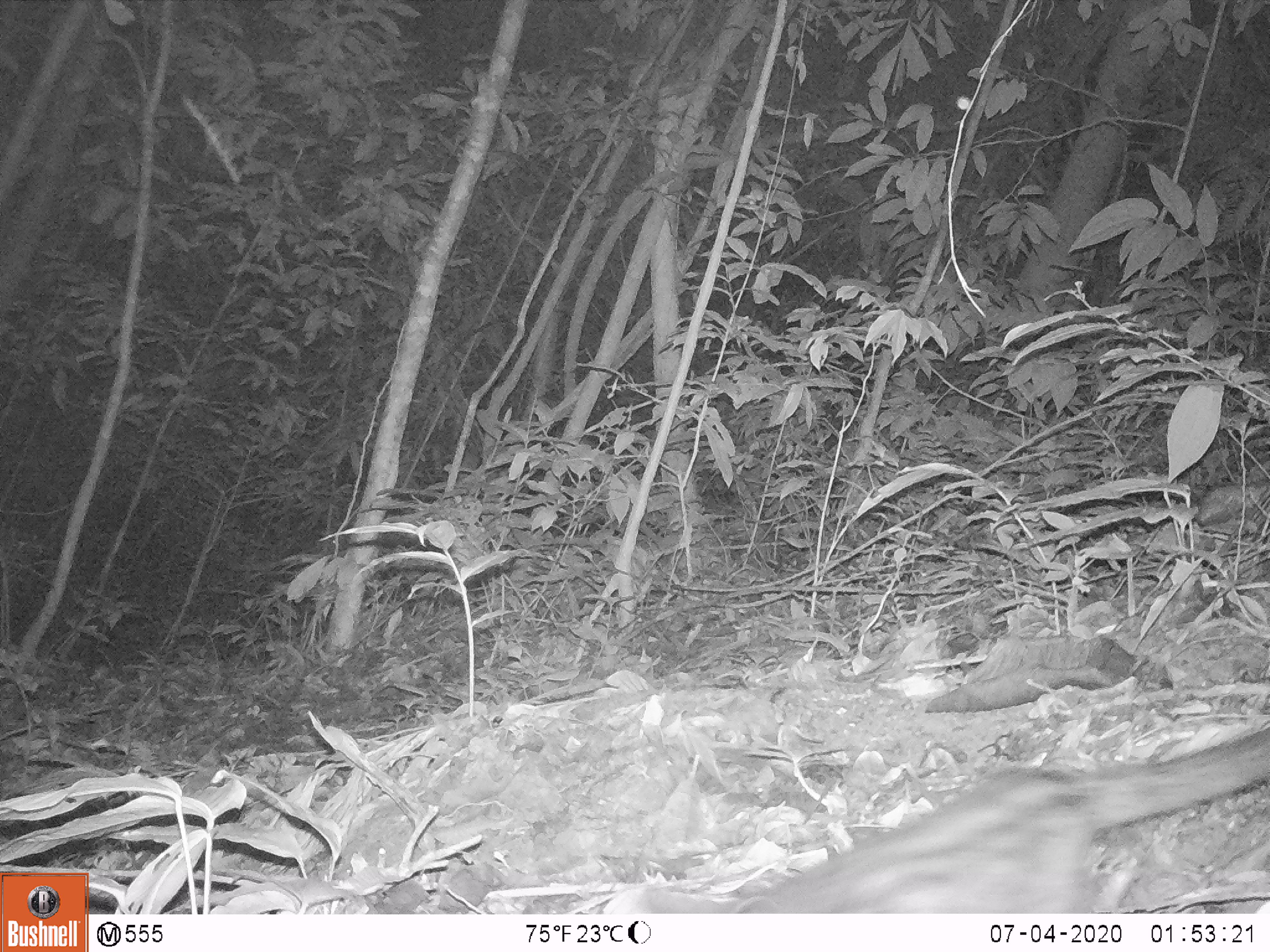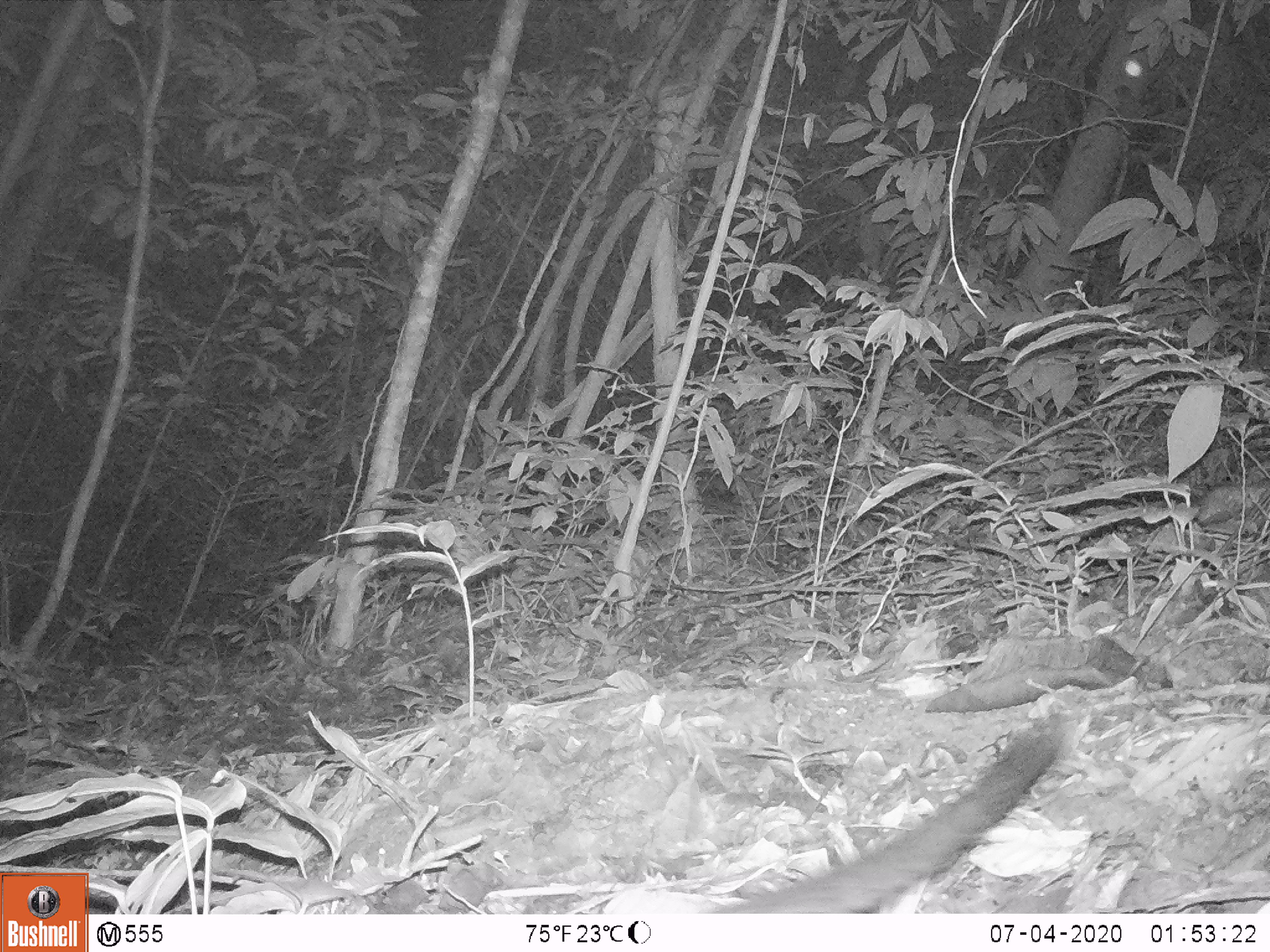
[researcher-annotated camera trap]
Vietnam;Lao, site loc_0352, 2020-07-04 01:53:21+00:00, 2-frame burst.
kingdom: Animalia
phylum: Chordata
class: Mammalia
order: Carnivora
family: Viverridae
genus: Paradoxurus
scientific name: Paradoxurus hermaphroditus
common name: common palm civet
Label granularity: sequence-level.